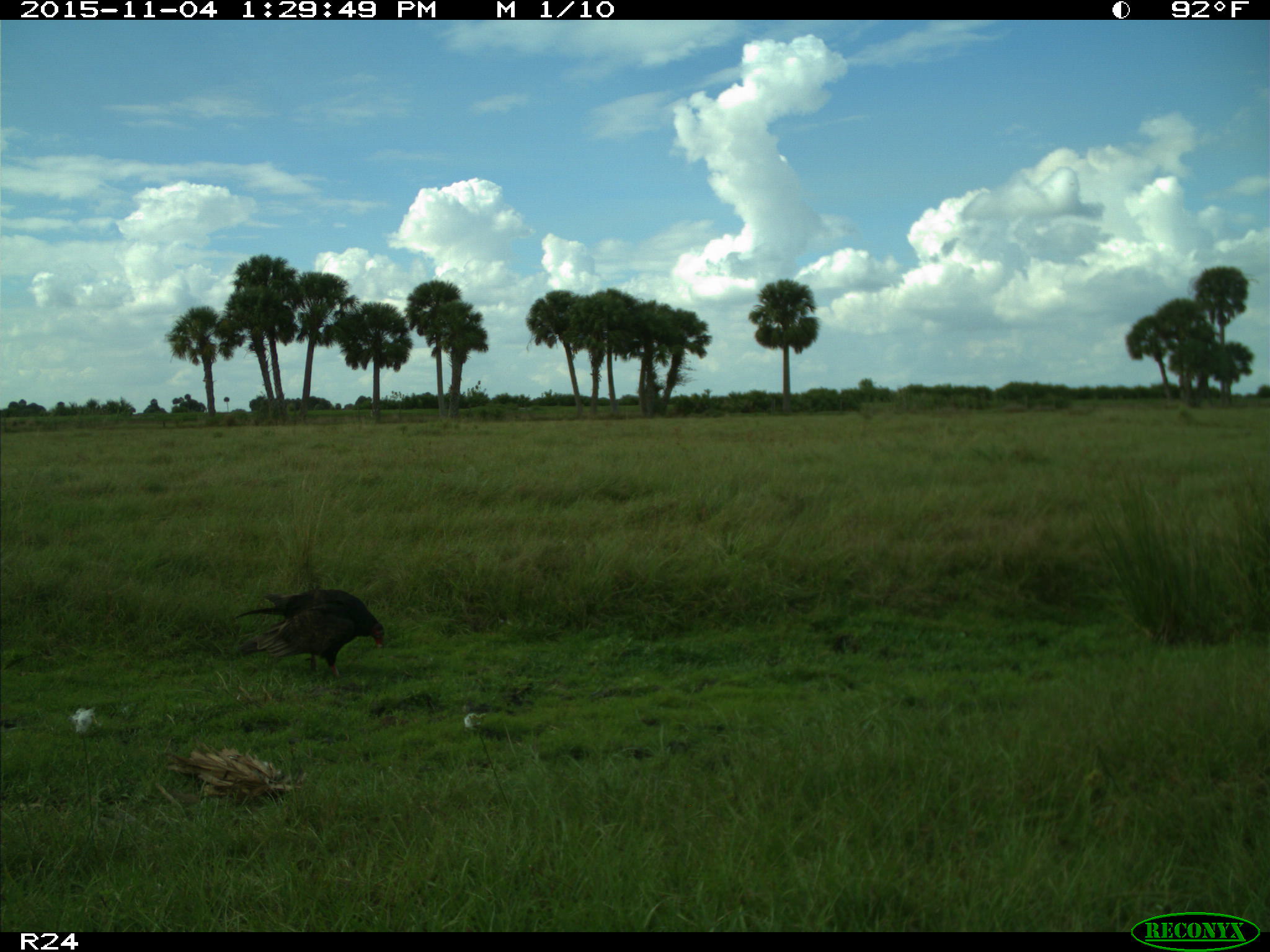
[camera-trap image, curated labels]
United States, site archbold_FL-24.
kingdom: Animalia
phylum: Chordata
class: Aves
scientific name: Aves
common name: birds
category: unidentified bird